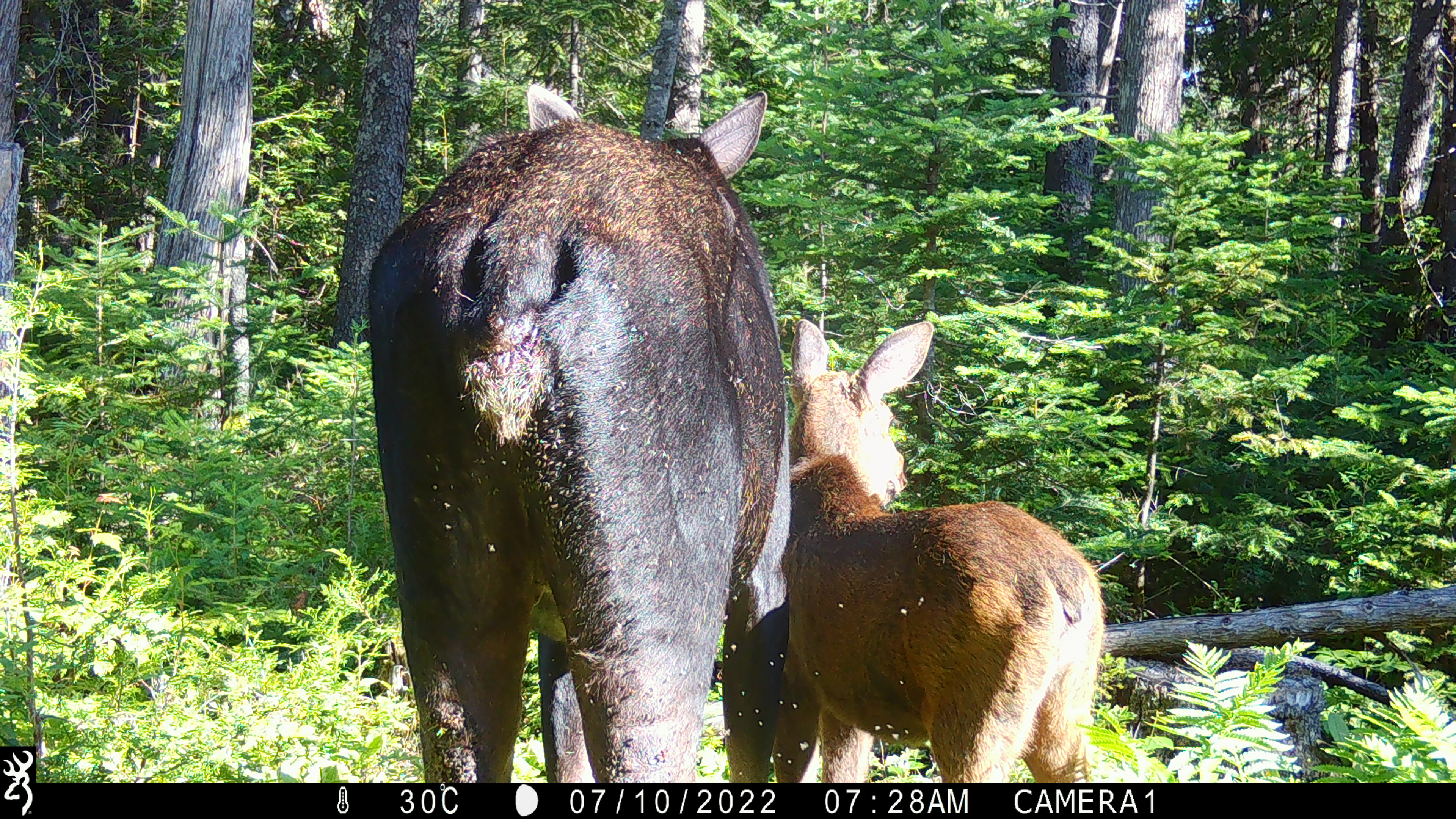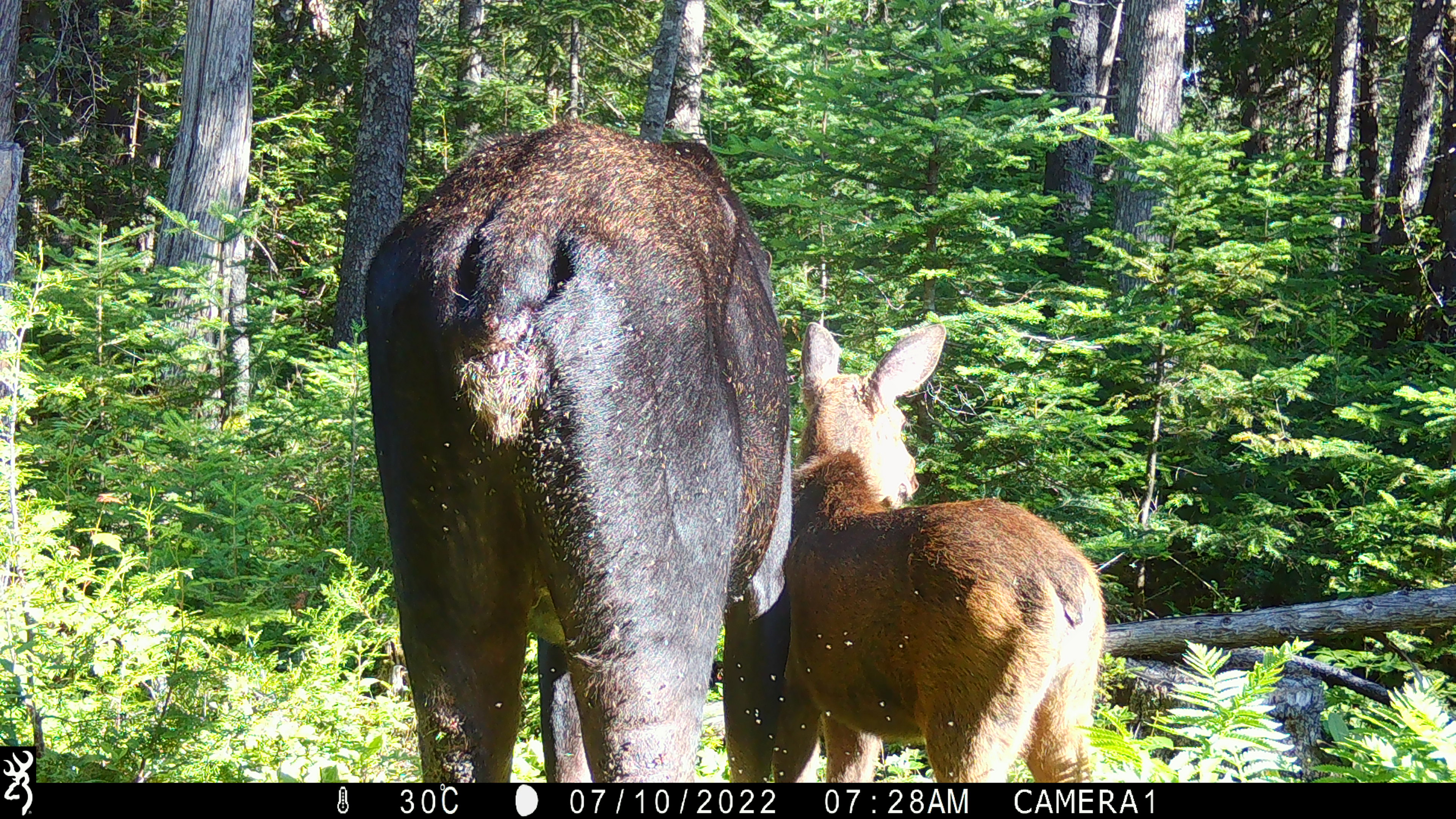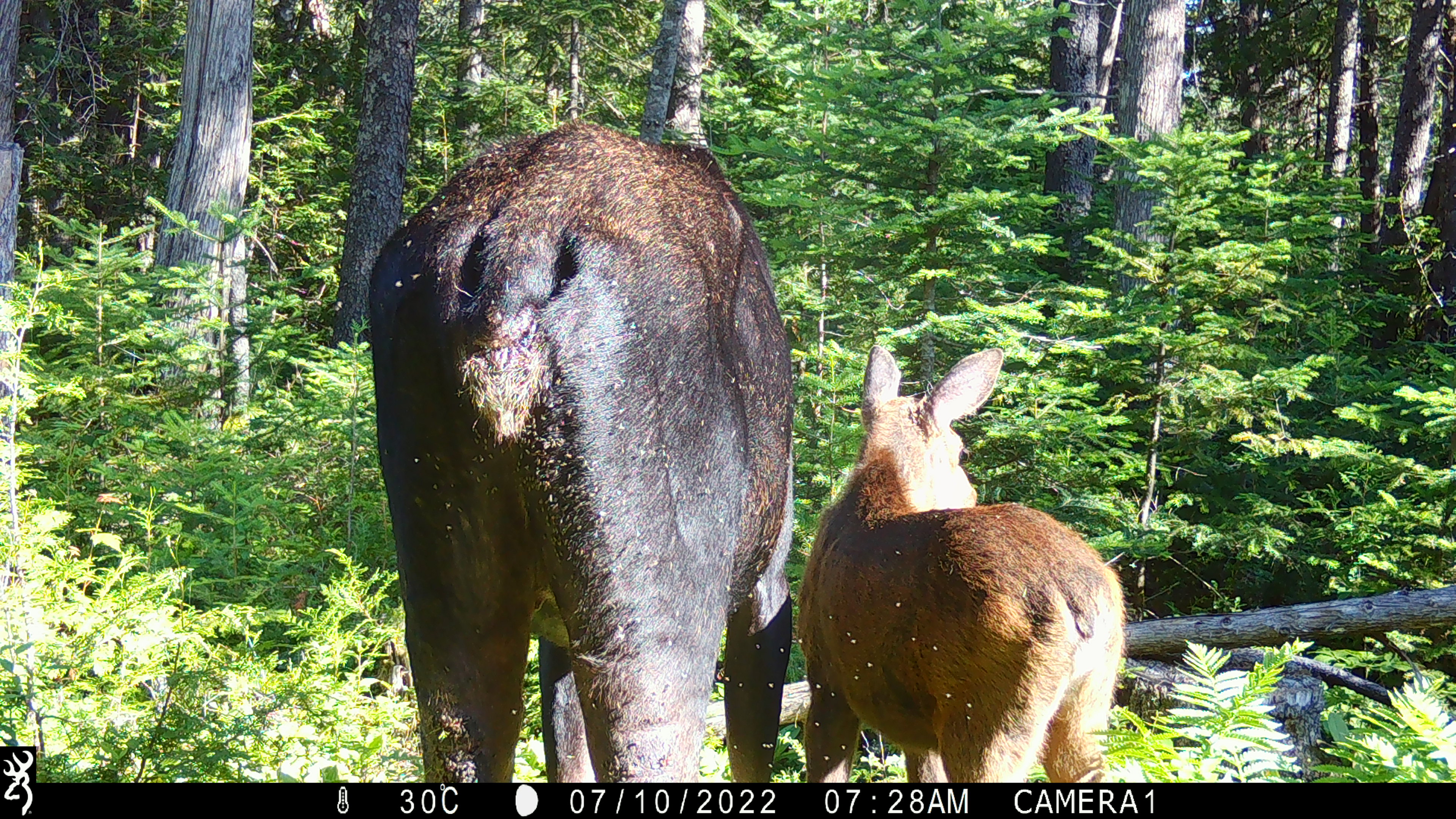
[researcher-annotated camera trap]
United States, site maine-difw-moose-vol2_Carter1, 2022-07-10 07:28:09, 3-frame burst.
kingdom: Animalia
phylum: Chordata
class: Mammalia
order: Artiodactyla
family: Cervidae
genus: Alces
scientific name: Alces alces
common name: moose